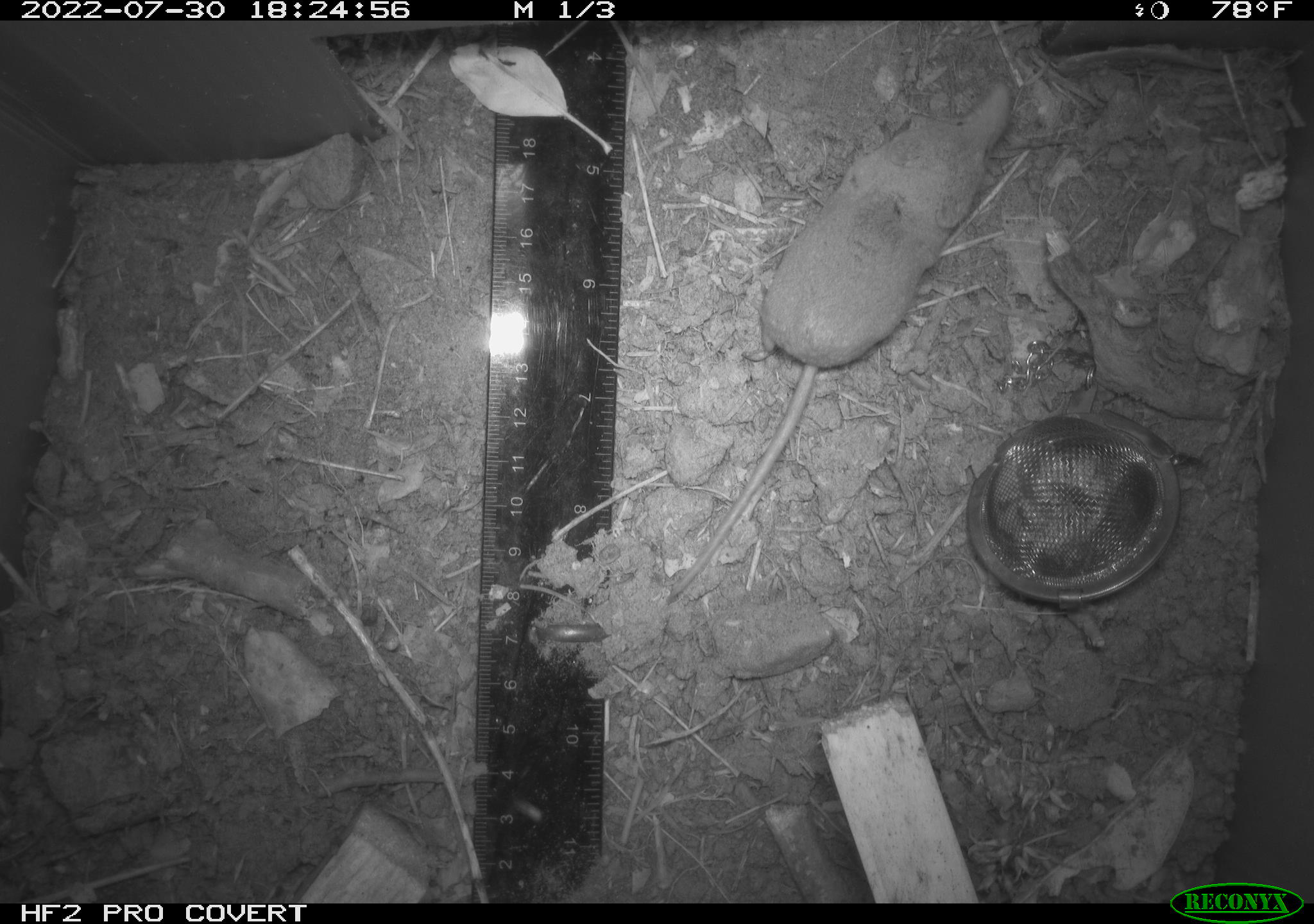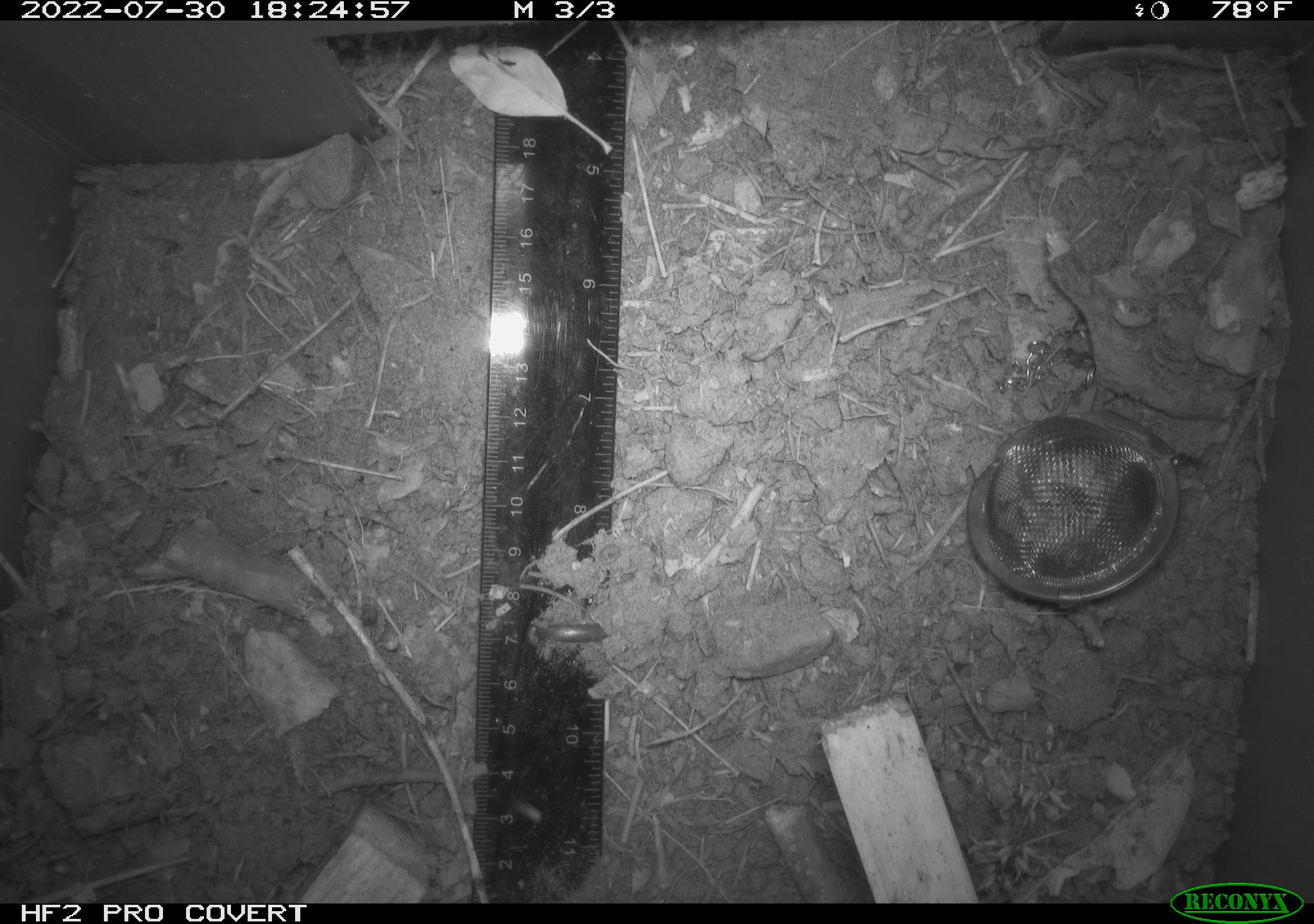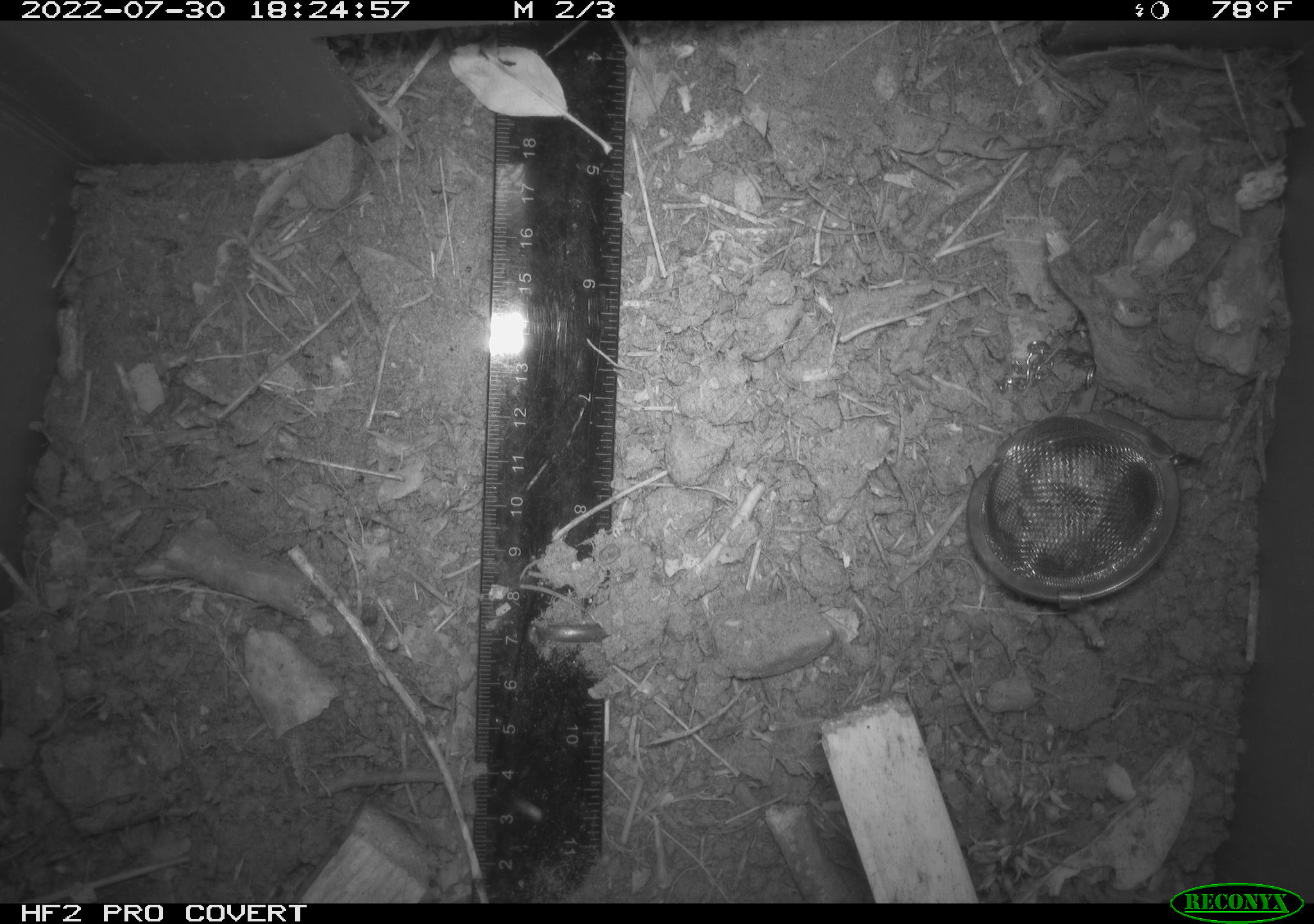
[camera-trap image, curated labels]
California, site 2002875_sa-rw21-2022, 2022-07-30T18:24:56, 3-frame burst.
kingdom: Animalia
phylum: Chordata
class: Mammalia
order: Eulipotyphla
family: Soricidae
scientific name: Soricidae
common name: shrews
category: soricidae family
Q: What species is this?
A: Soricidae family (shrews) (Soricidae).